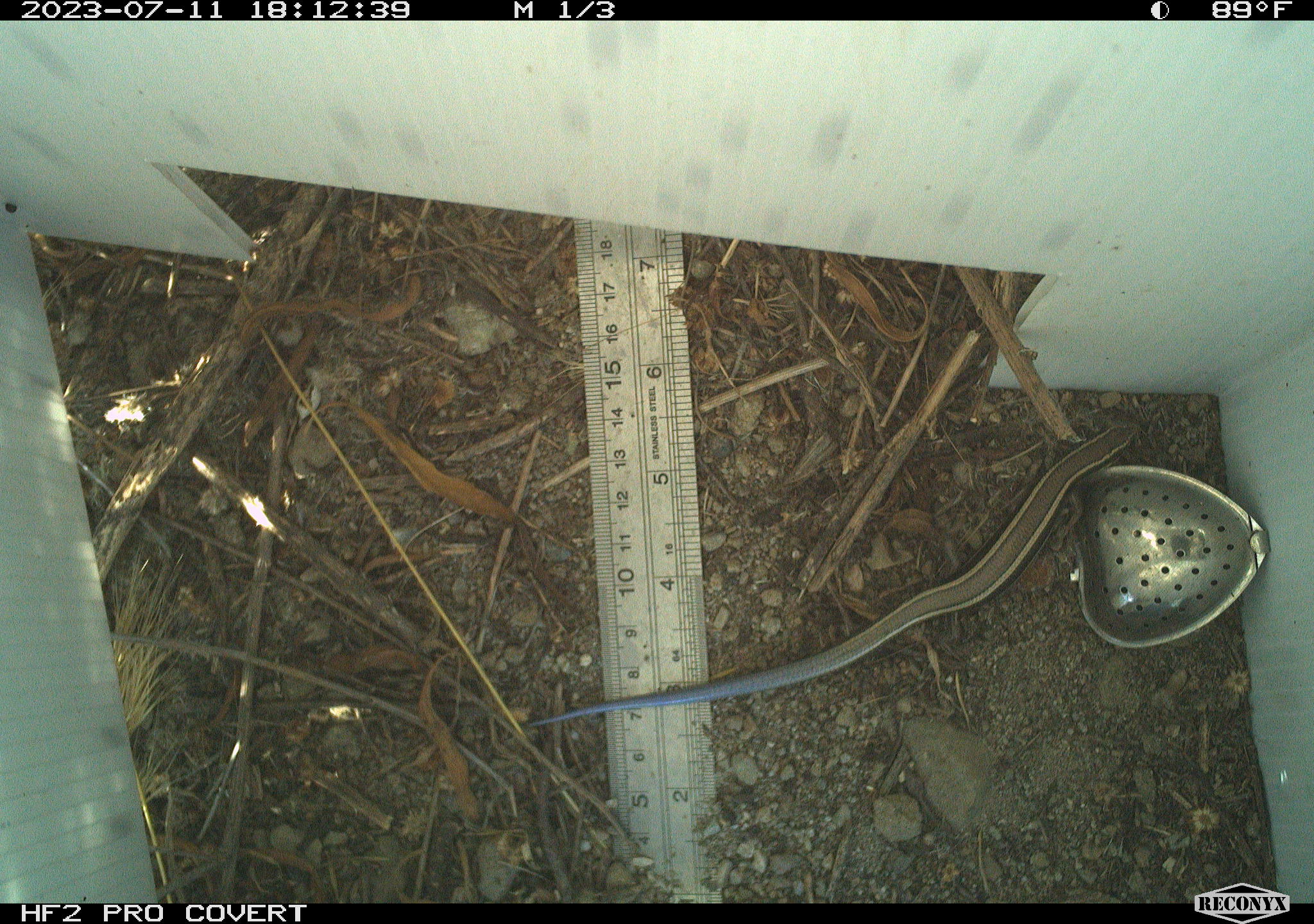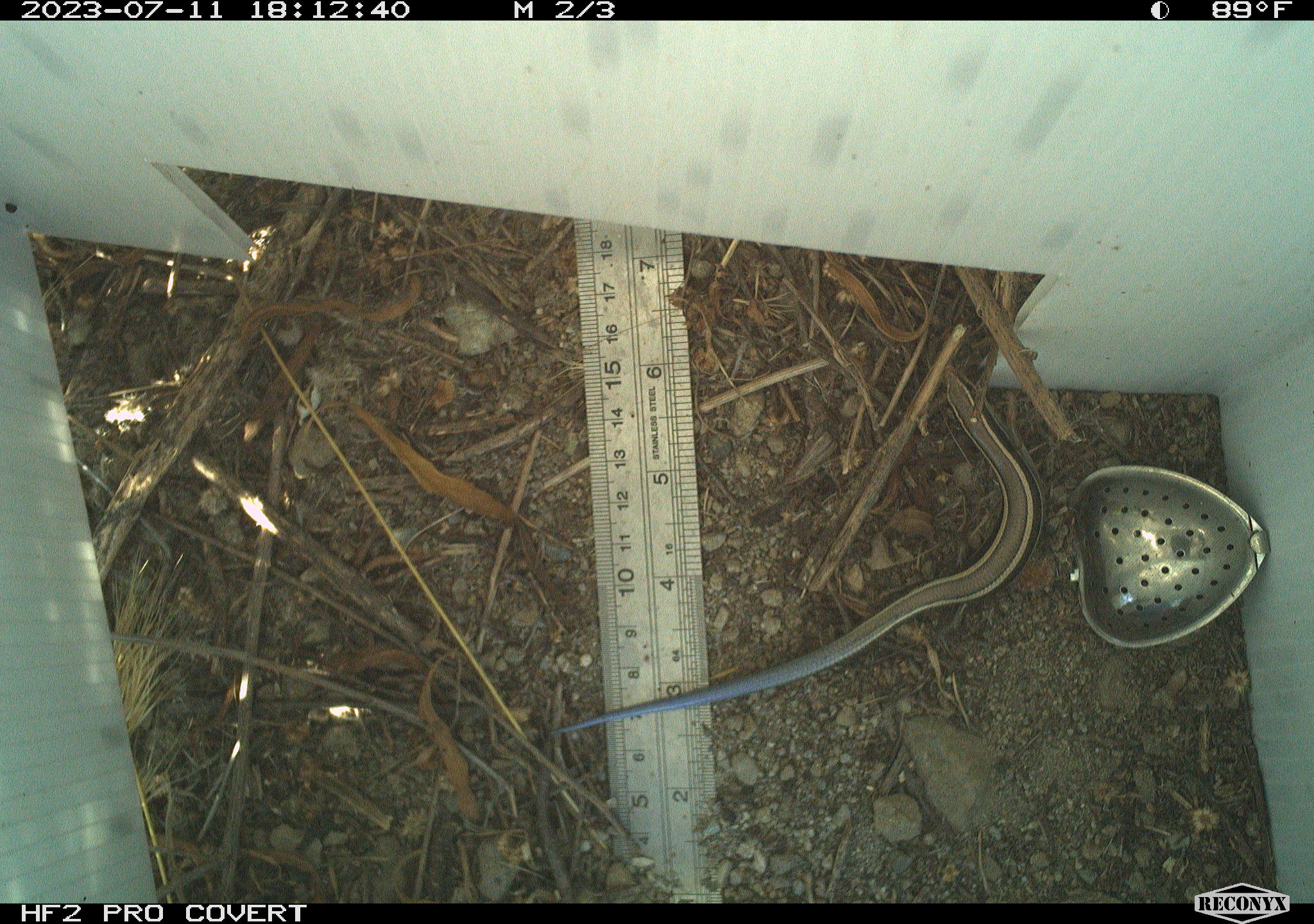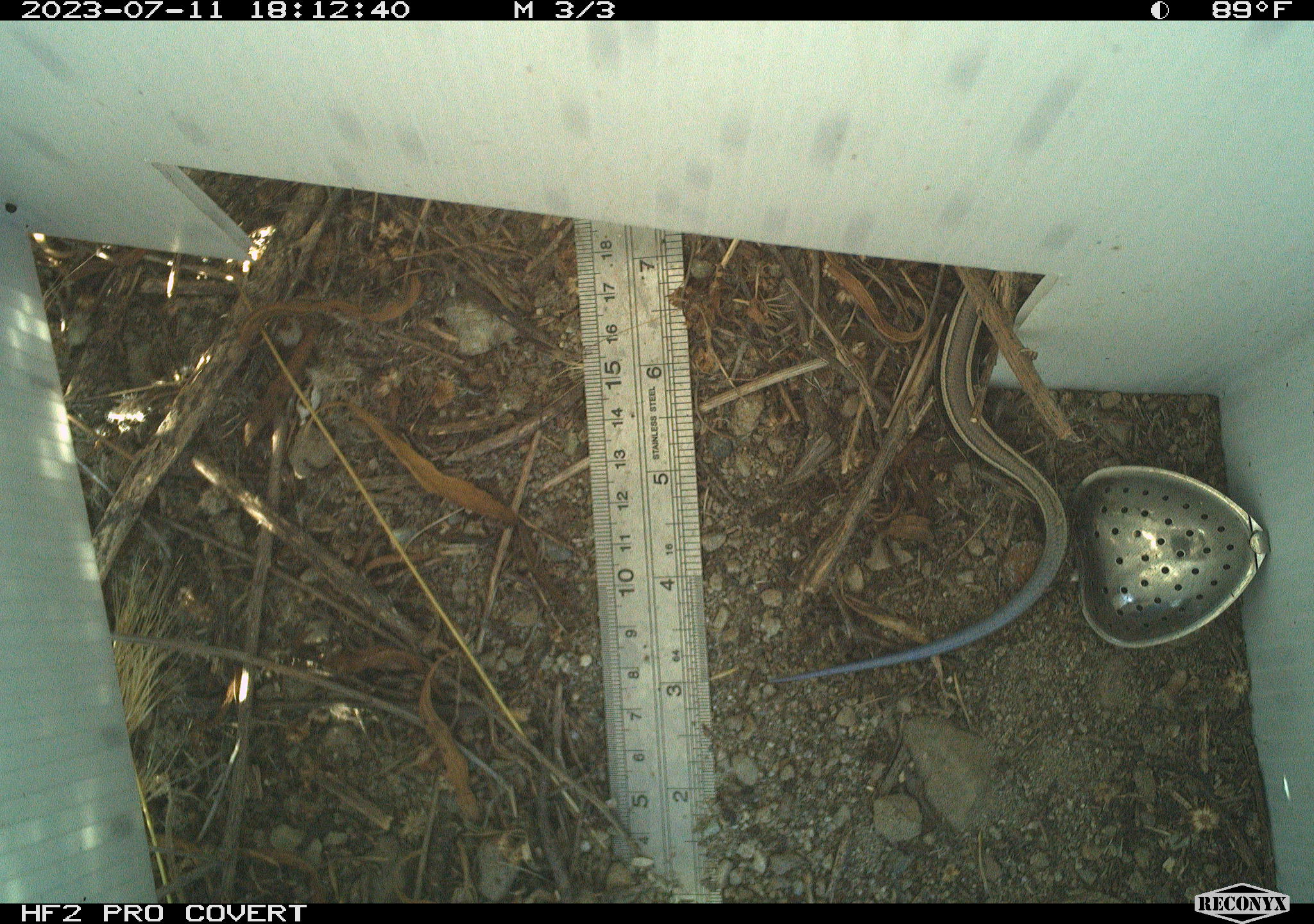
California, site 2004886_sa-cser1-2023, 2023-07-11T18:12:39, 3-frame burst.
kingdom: Animalia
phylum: Chordata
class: Reptilia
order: Squamata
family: Scincidae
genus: Plestiodon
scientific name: Plestiodon skiltonianus skiltonianus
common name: skilton's skink